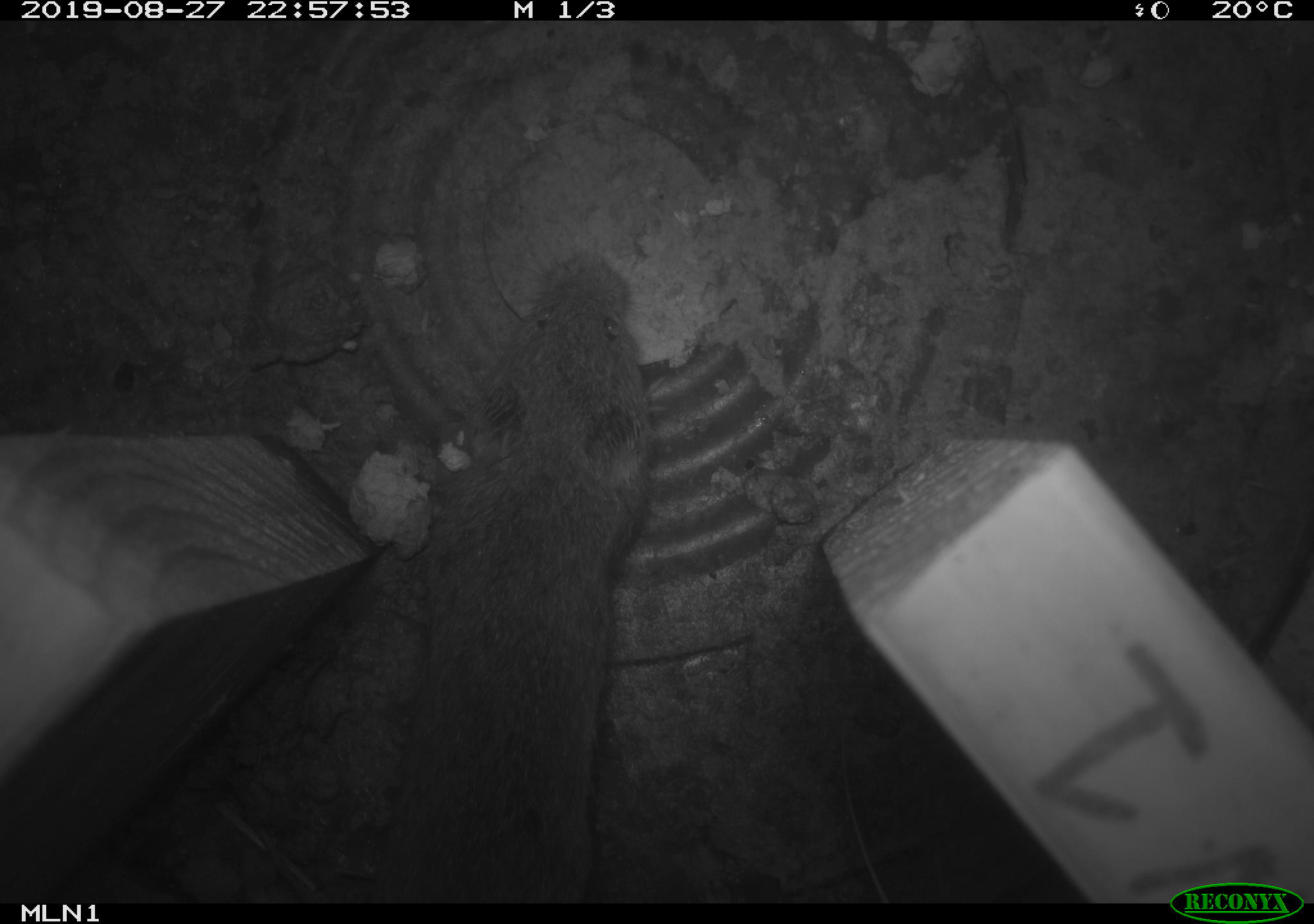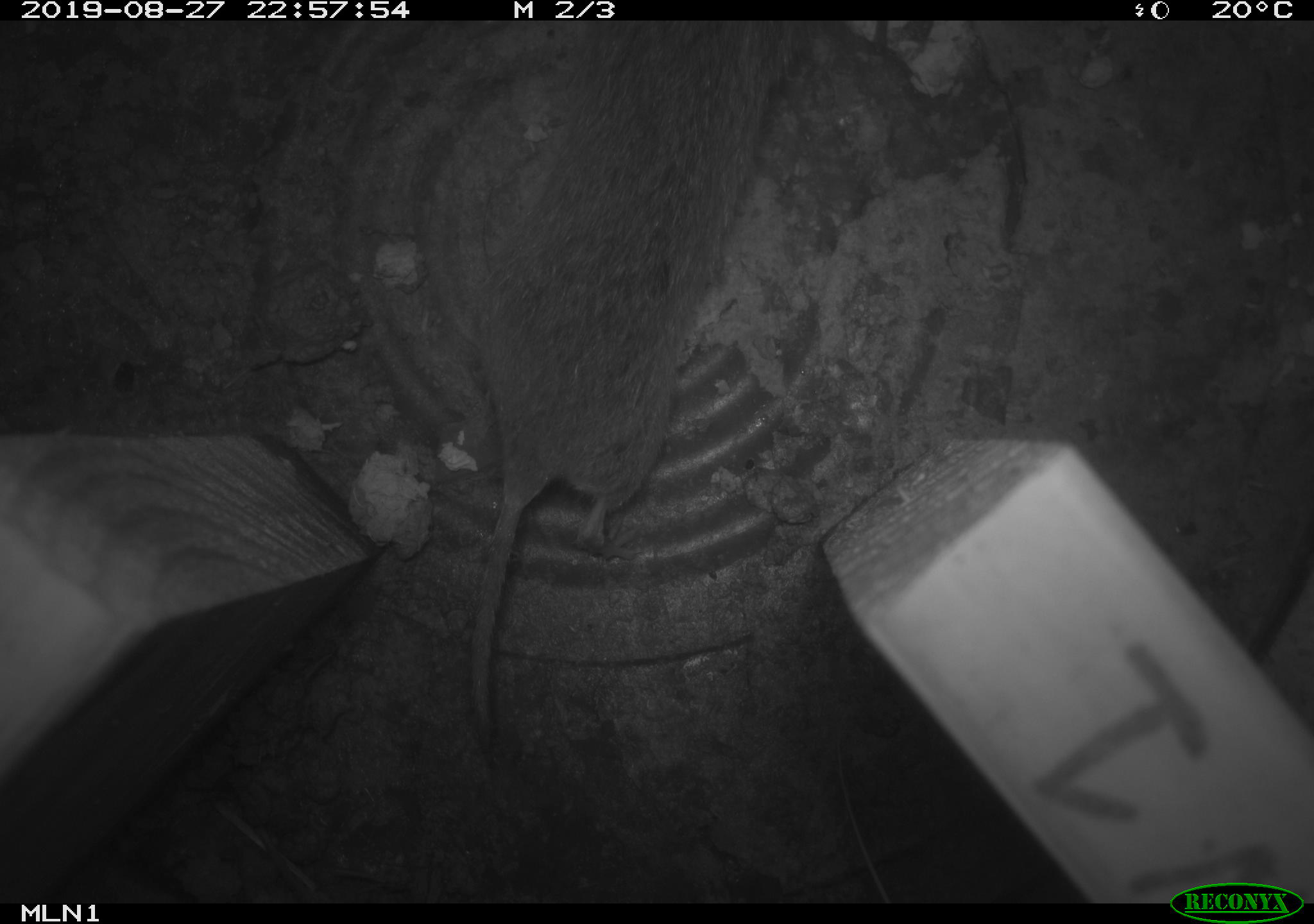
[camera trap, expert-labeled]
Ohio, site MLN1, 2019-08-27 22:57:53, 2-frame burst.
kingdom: Animalia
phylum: Chordata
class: Mammalia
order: Rodentia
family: Cricetidae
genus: Microtus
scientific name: Microtus pennsylvanicus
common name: meadow vole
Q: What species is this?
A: Meadow vole (Microtus pennsylvanicus).